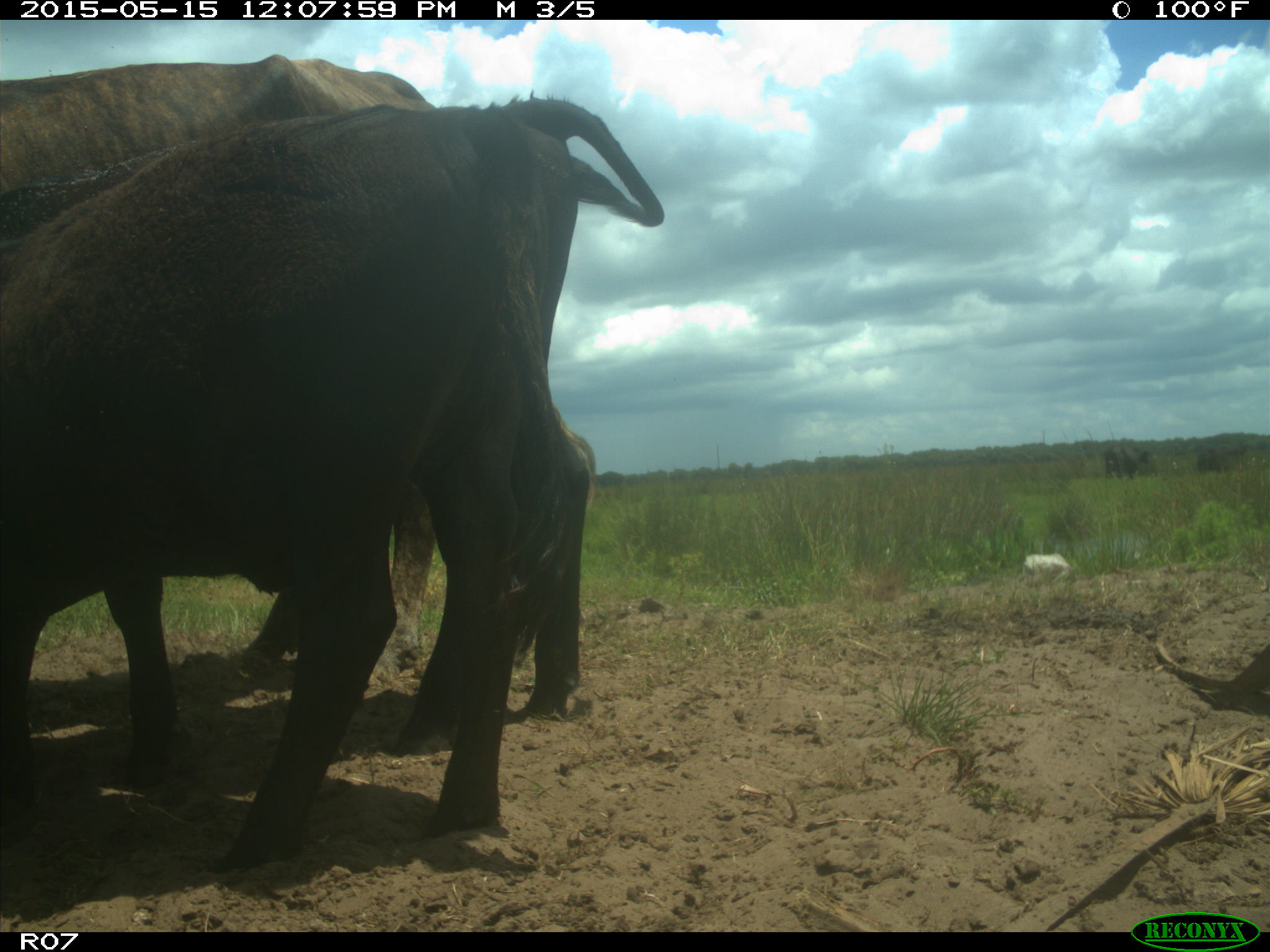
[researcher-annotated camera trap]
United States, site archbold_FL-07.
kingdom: Animalia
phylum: Chordata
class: Mammalia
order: Artiodactyla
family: Bovidae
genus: Bos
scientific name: Bos taurus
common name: domestic cow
Bos taurus (domestic cow).